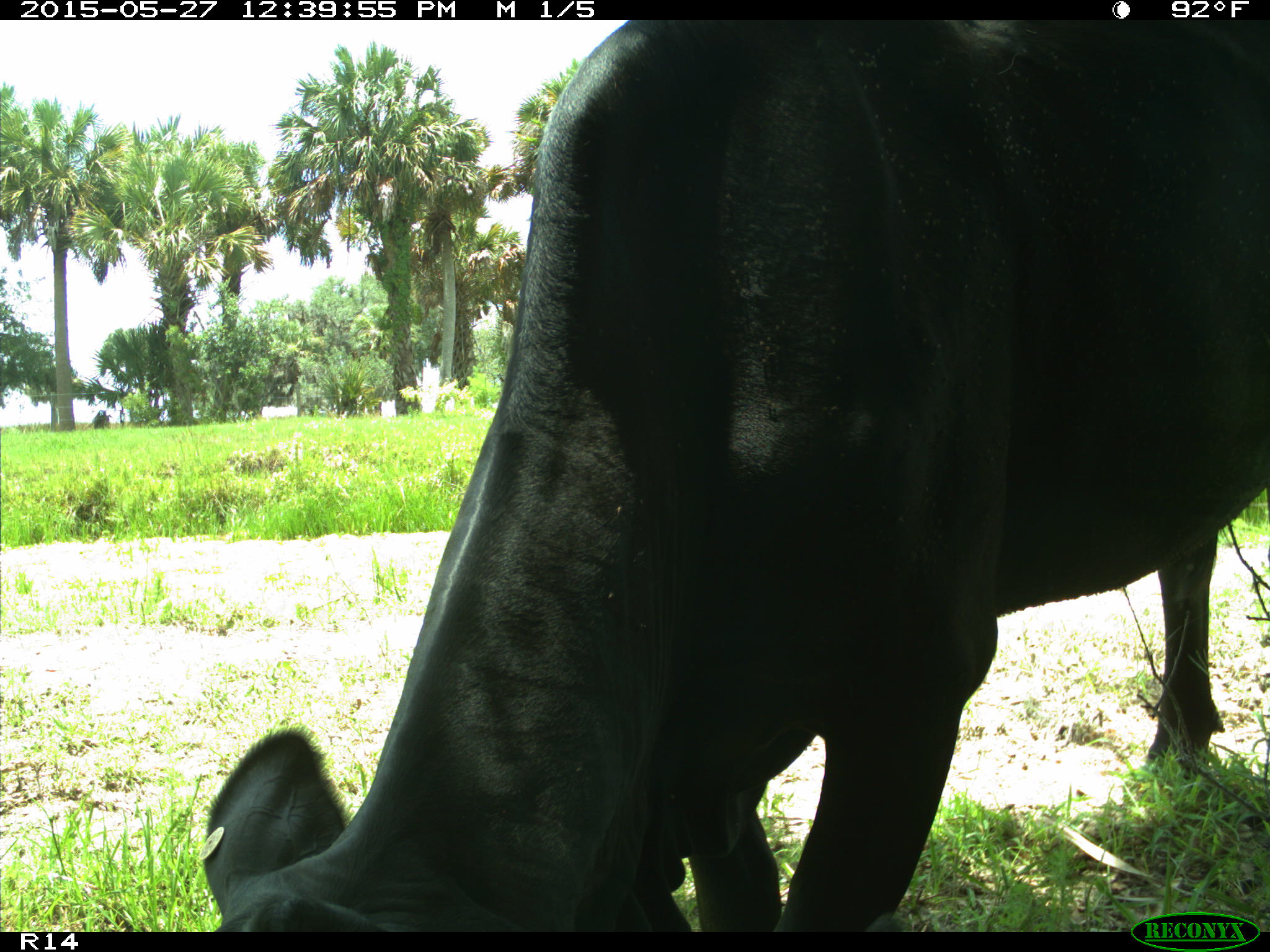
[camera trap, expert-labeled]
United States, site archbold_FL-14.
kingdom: Animalia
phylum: Chordata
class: Mammalia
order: Artiodactyla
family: Bovidae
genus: Bos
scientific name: Bos taurus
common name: domestic cow